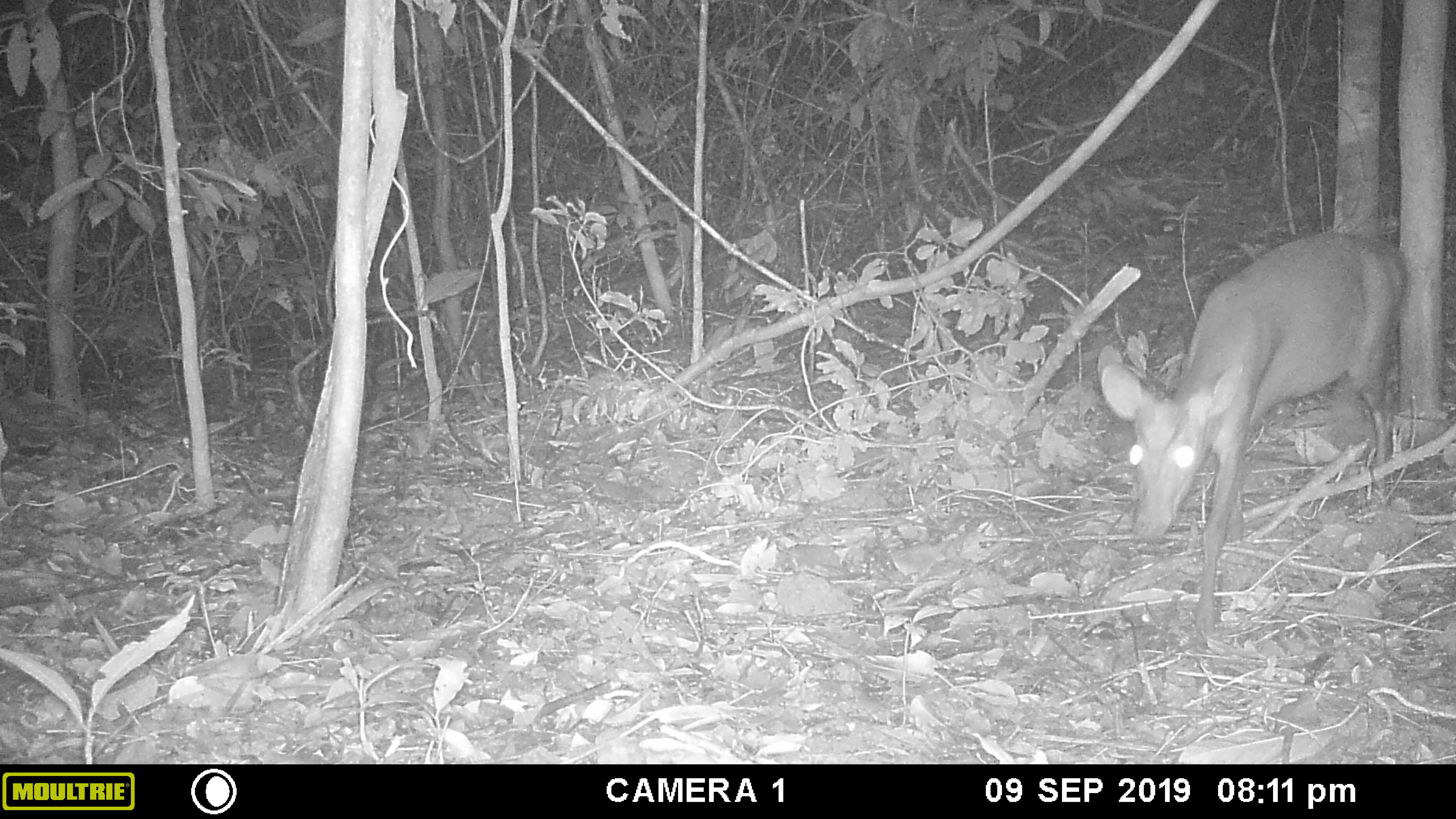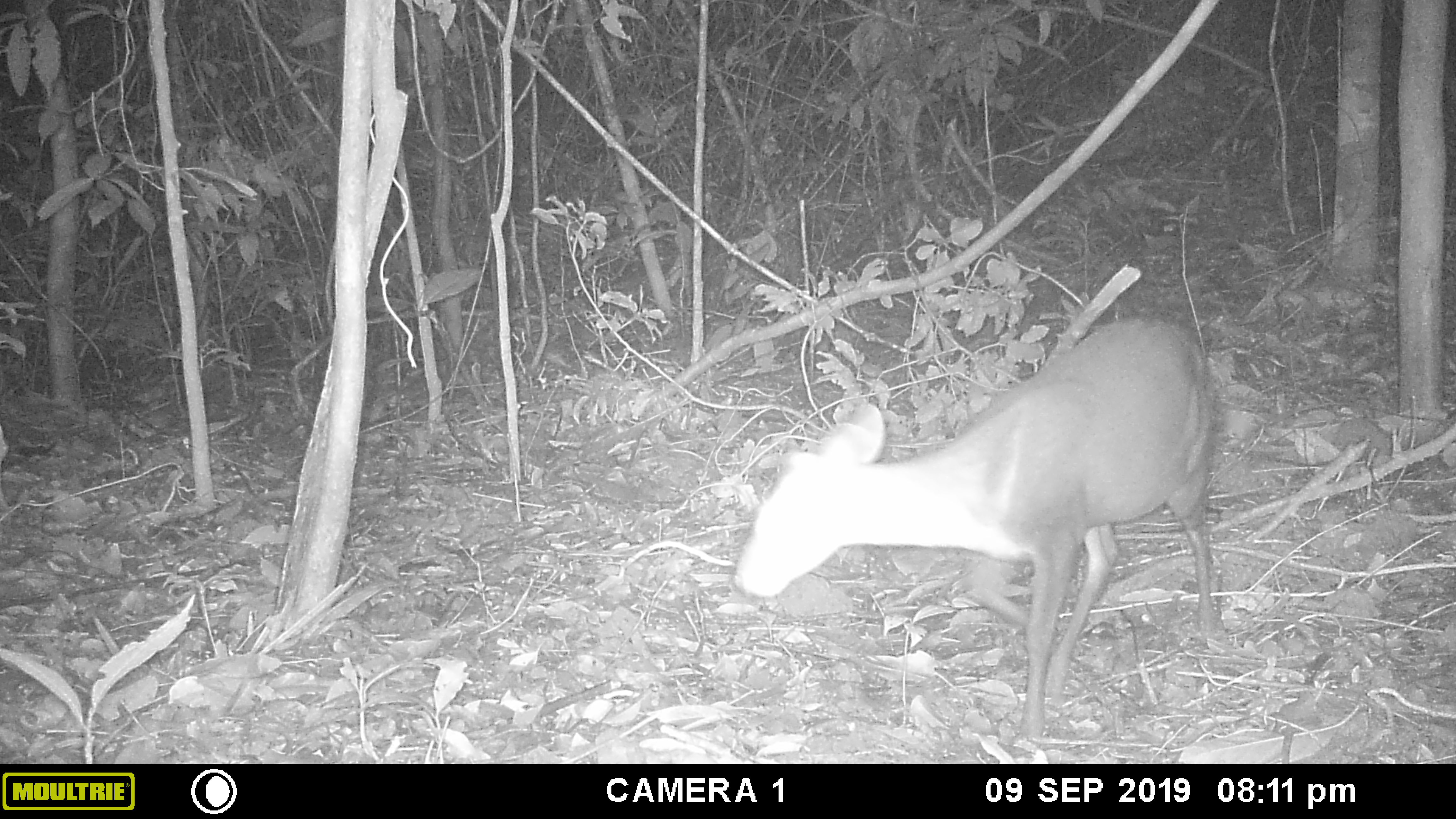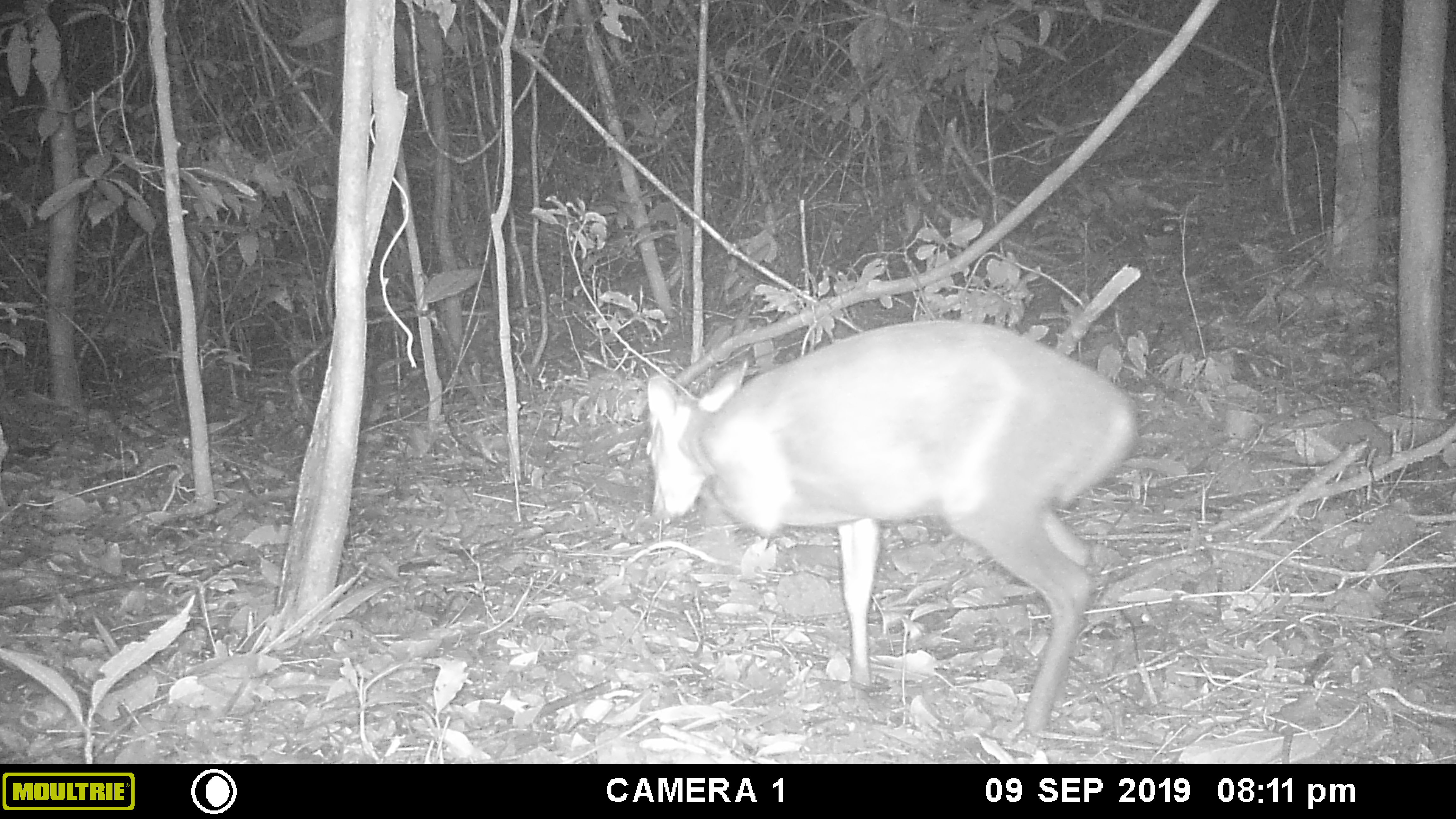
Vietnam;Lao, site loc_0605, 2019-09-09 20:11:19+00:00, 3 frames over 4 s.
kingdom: Animalia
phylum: Chordata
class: Mammalia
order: Artiodactyla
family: Cervidae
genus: Muntiacus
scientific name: Muntiacus rooseveltorum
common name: roosevelt's muntjac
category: roosevelts muntjac group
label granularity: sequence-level